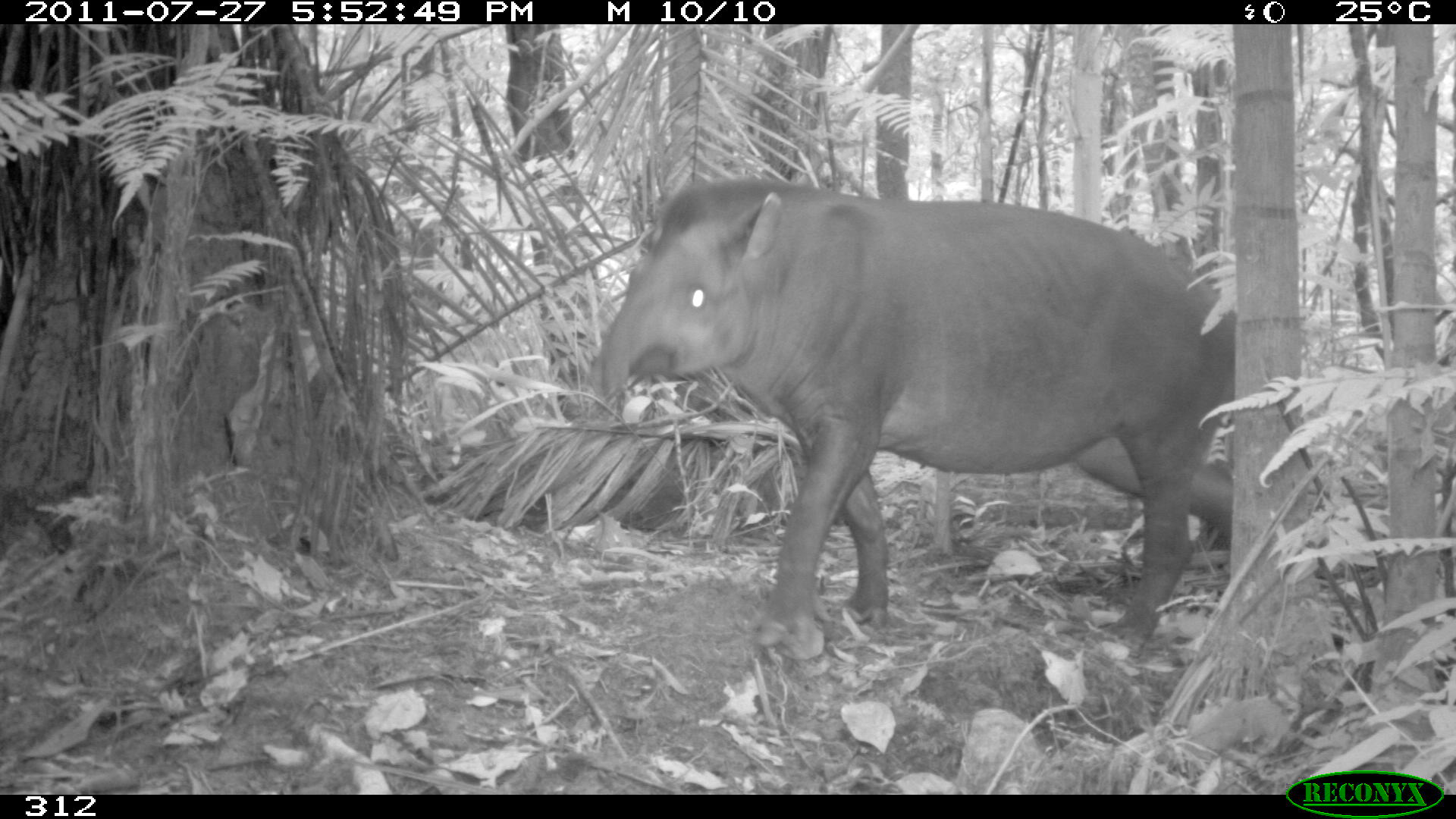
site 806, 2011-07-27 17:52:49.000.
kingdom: Animalia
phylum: Chordata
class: Mammalia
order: Perissodactyla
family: Tapiridae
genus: Tapirus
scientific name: Tapirus terrestris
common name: south american tapir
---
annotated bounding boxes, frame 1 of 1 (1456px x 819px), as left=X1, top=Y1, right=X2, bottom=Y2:
tapirus terrestris: left=587, top=176, right=1236, bottom=660